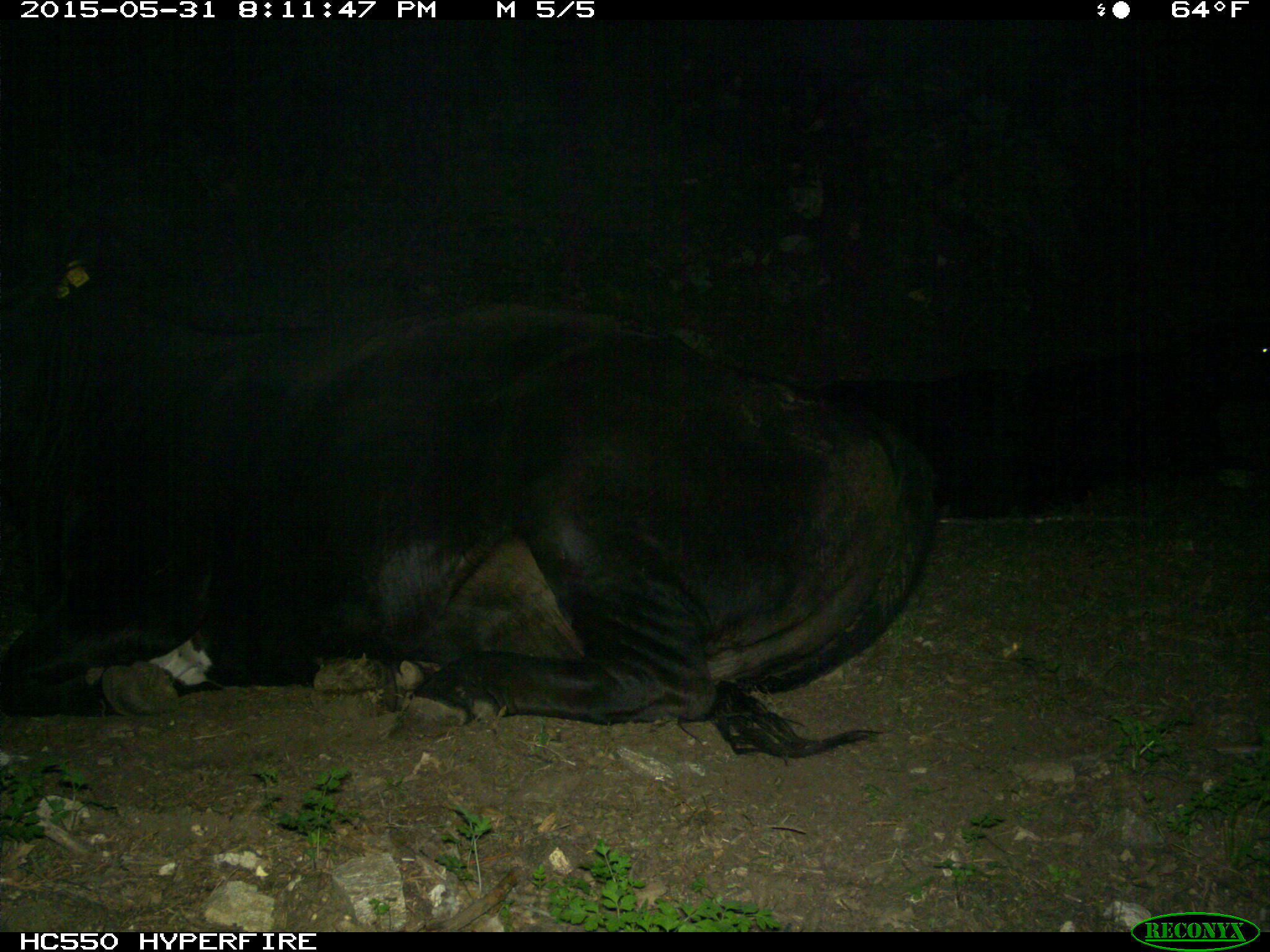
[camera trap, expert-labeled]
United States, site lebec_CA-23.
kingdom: Animalia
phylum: Chordata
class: Mammalia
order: Artiodactyla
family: Bovidae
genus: Bos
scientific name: Bos taurus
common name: domestic cow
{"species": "Bos taurus (domestic cow)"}